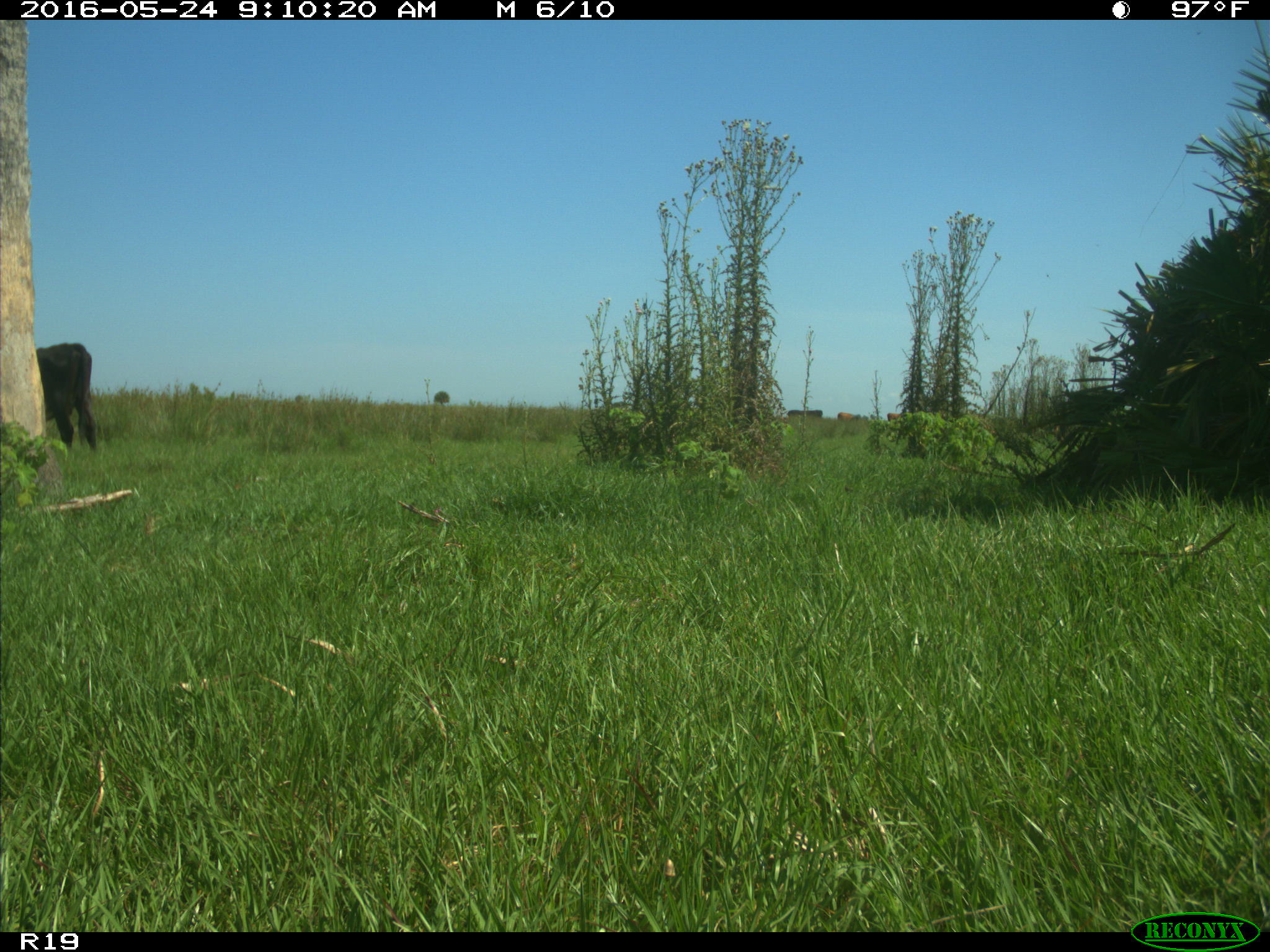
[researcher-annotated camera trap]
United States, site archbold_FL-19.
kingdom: Animalia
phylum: Chordata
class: Mammalia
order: Artiodactyla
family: Bovidae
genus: Bos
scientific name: Bos taurus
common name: domestic cow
Bos taurus (domestic cow).